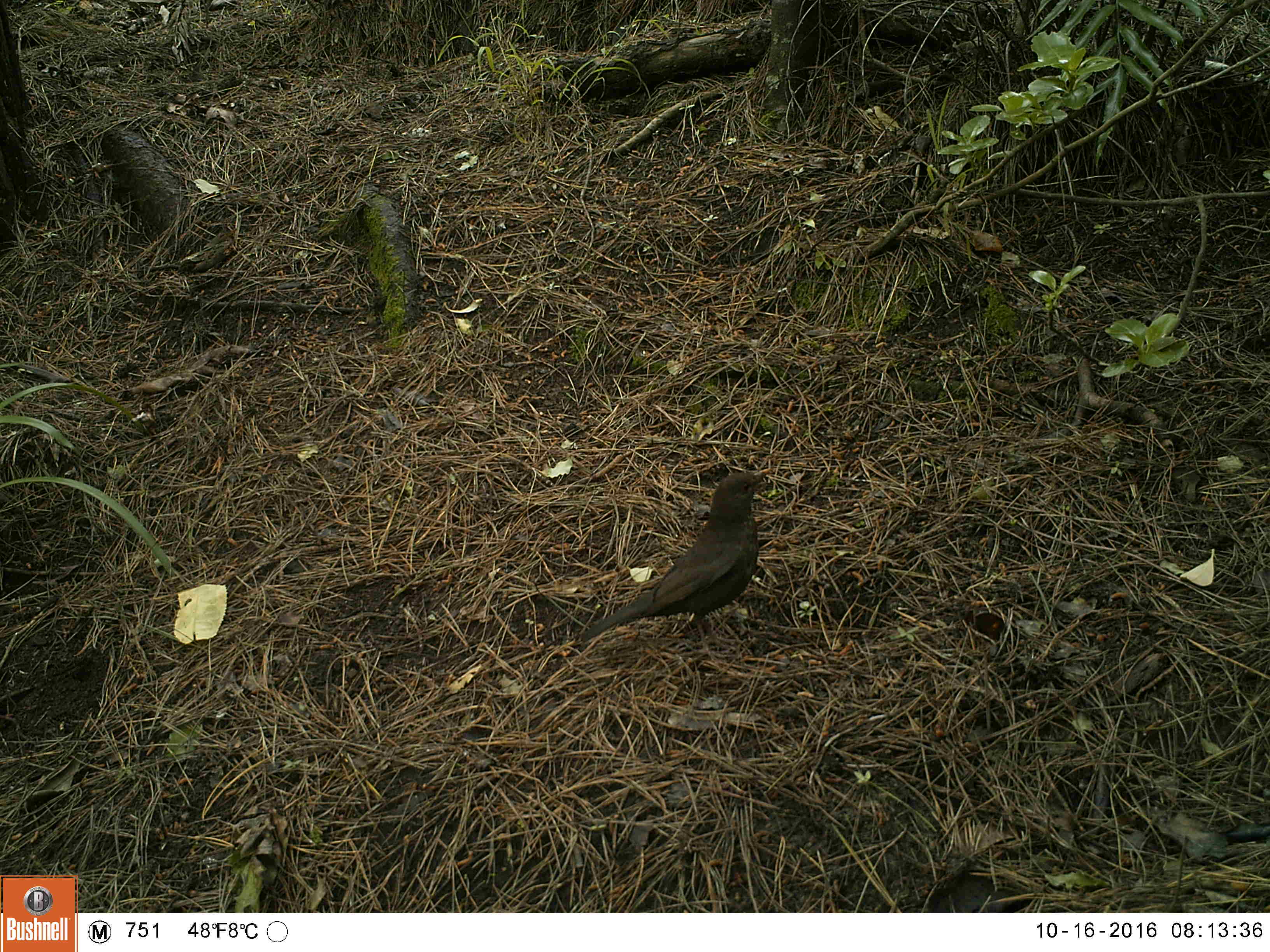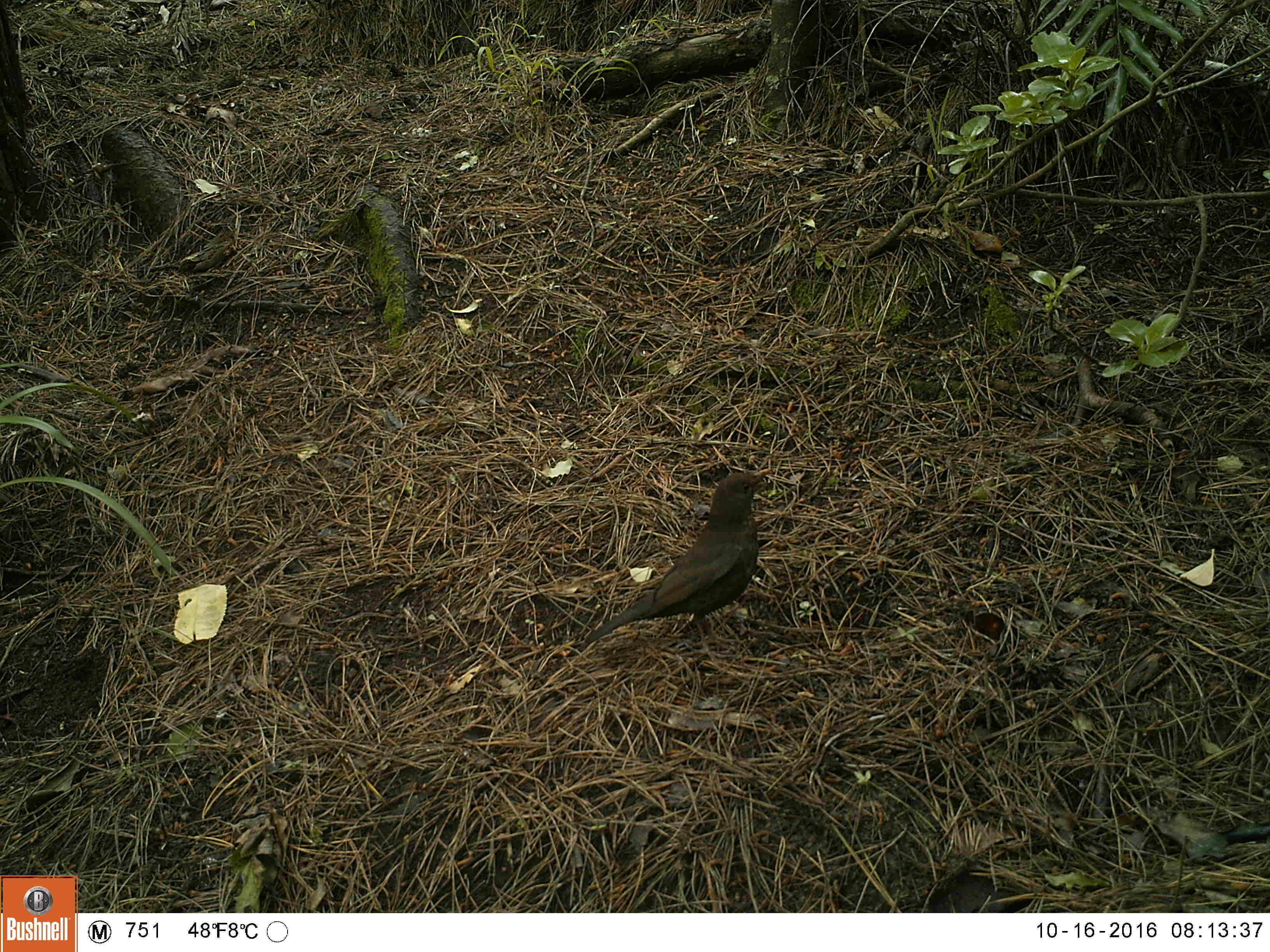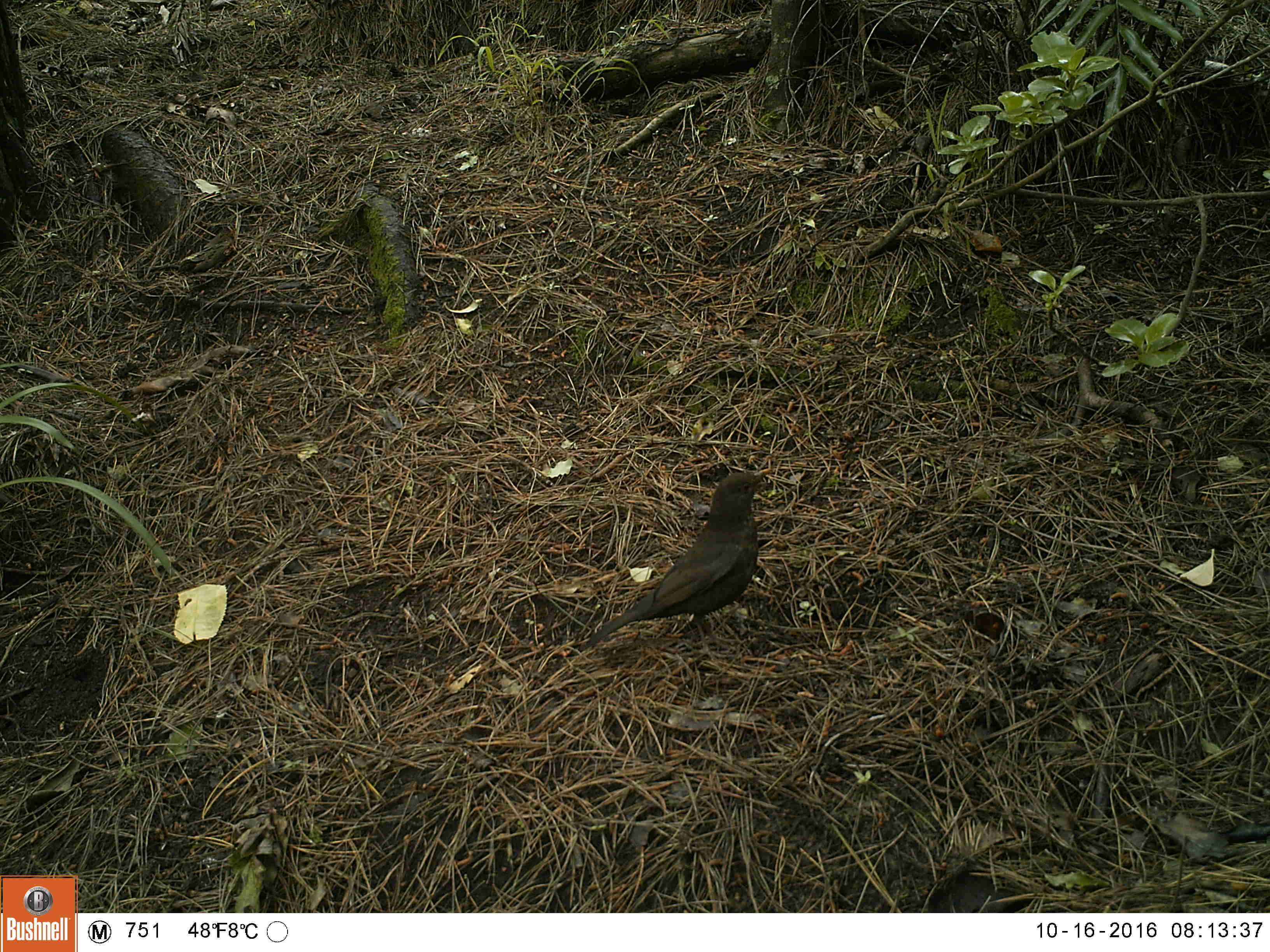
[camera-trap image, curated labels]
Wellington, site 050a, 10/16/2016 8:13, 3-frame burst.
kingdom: Animalia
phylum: Chordata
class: Aves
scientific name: Aves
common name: bird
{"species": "bird (Aves)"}